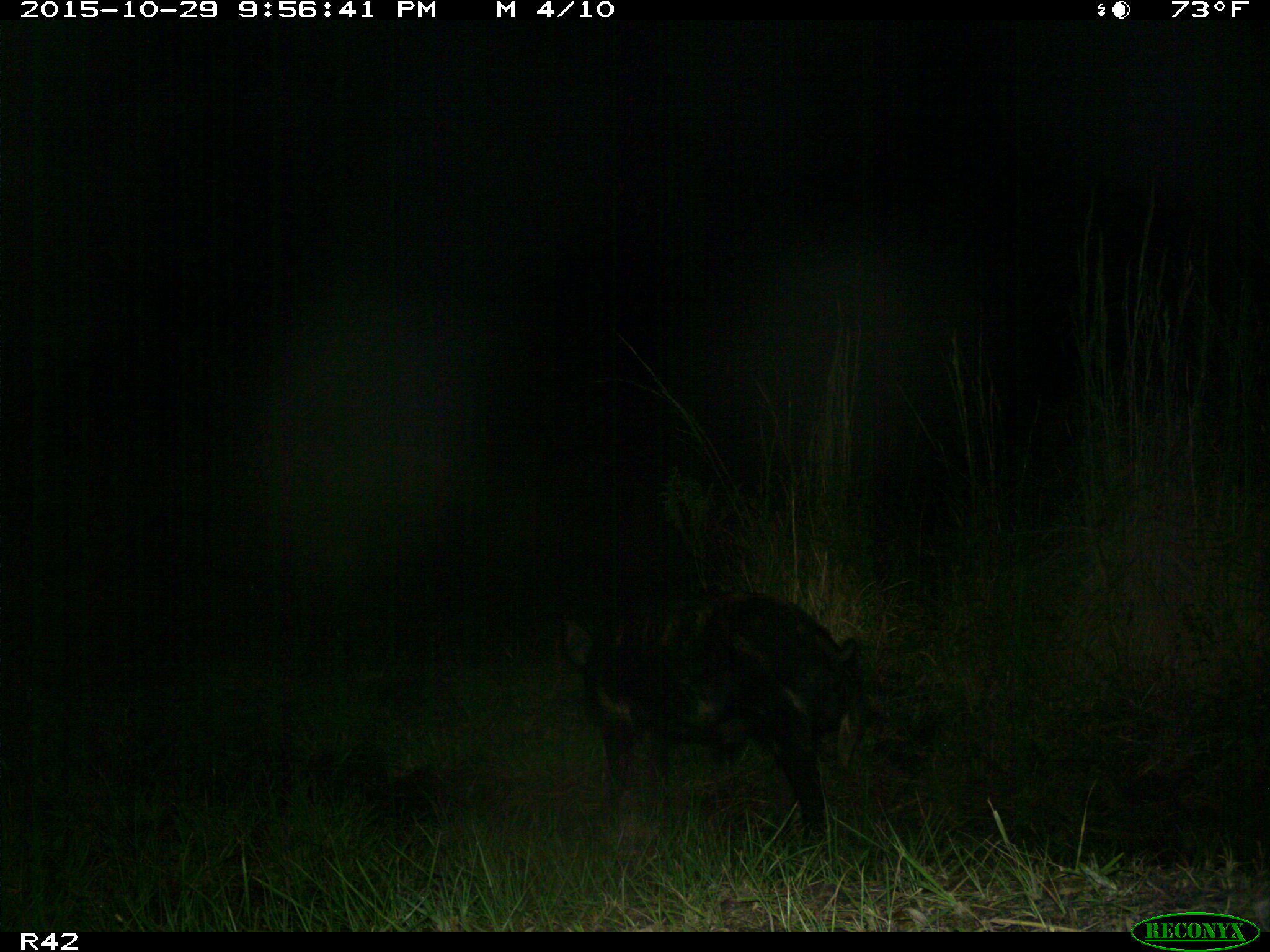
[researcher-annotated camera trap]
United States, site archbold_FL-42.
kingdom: Animalia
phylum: Chordata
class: Mammalia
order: Artiodactyla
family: Suidae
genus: Sus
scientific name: Sus scrofa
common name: wild boar